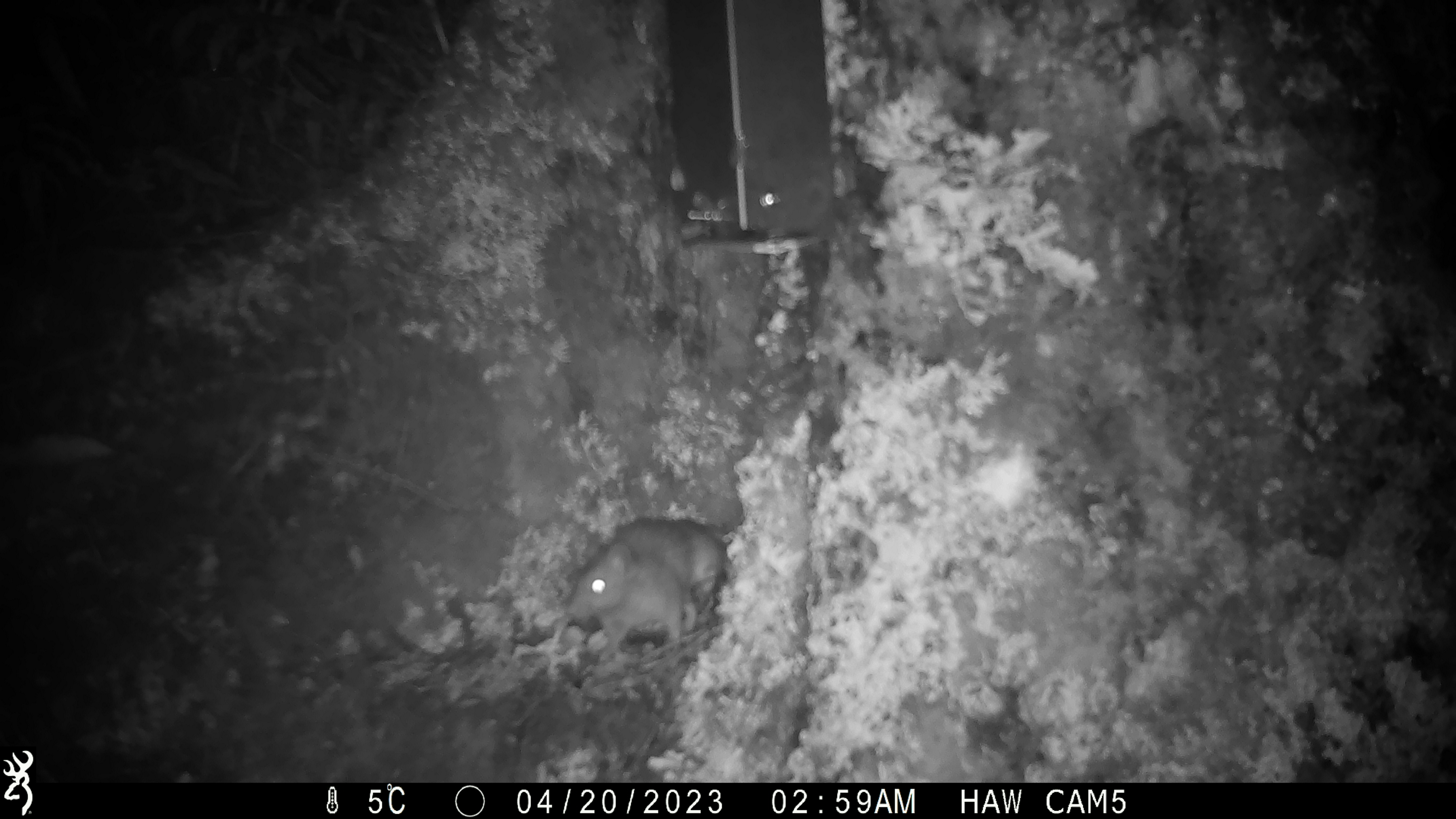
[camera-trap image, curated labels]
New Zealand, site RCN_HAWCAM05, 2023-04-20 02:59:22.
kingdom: Animalia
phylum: Chordata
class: Mammalia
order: Rodentia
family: Muridae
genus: Rattus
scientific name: Rattus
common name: rat